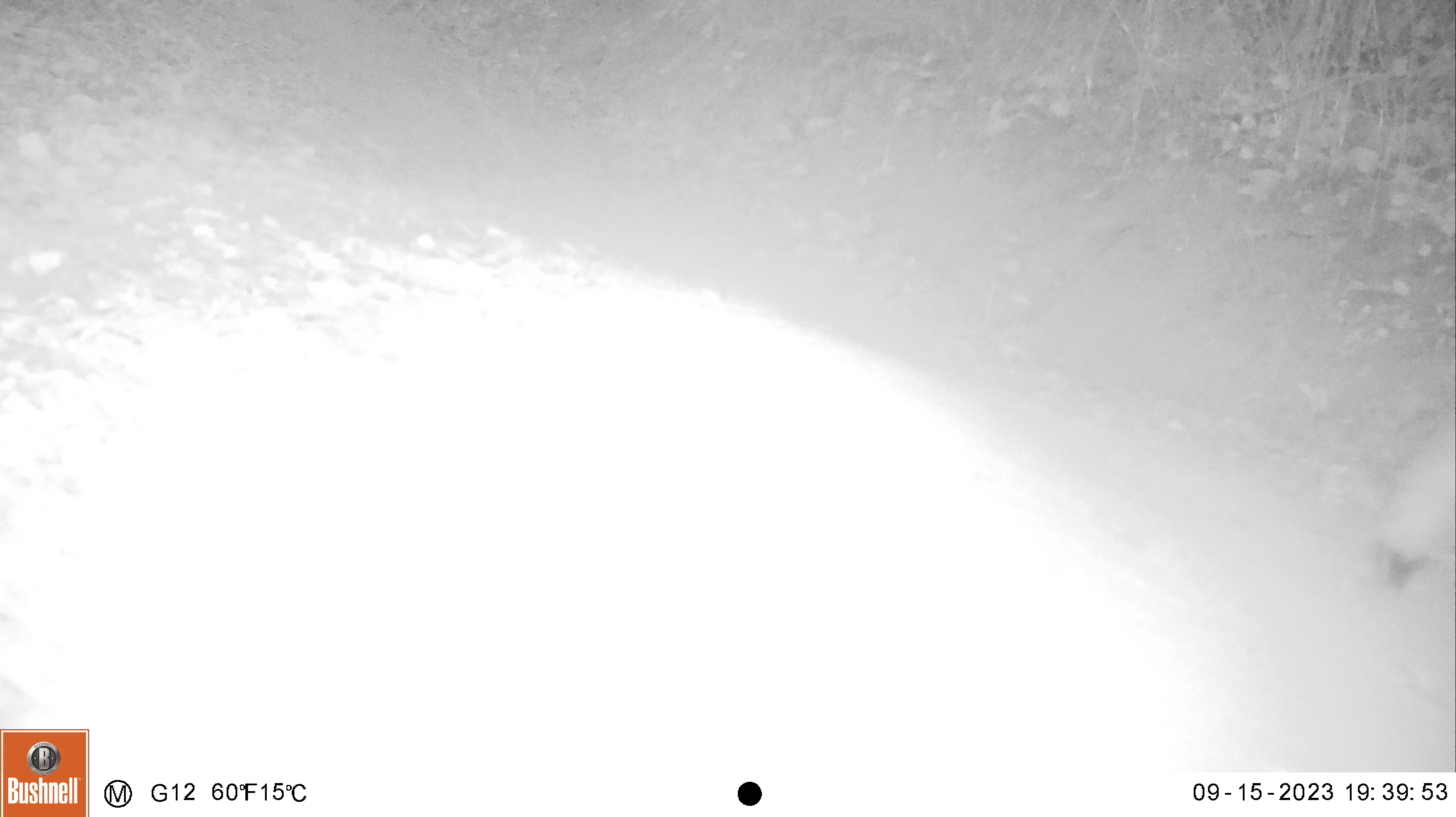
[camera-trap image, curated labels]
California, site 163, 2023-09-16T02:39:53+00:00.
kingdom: Animalia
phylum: Chordata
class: Aves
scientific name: Aves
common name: bird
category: unknown bird